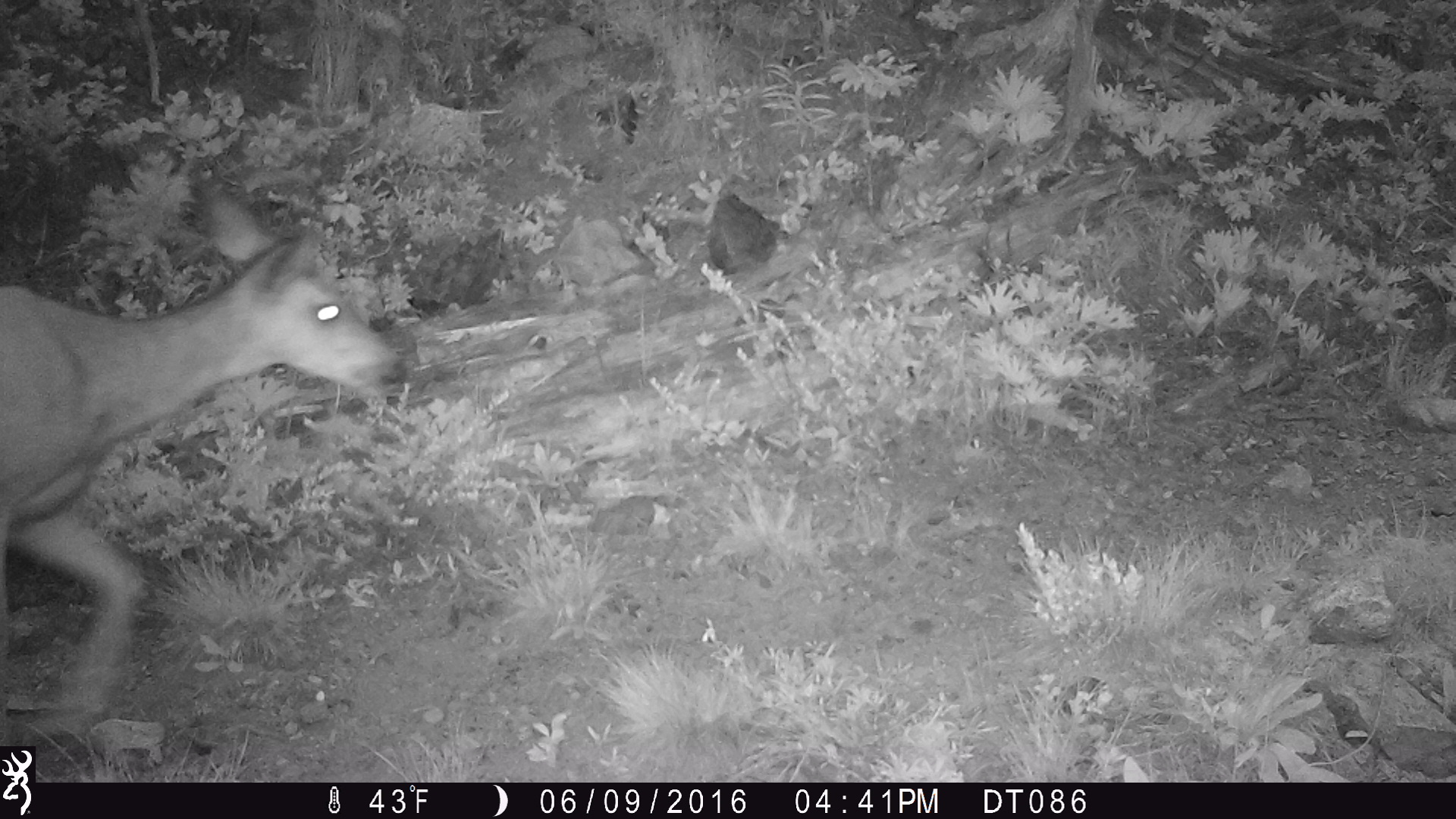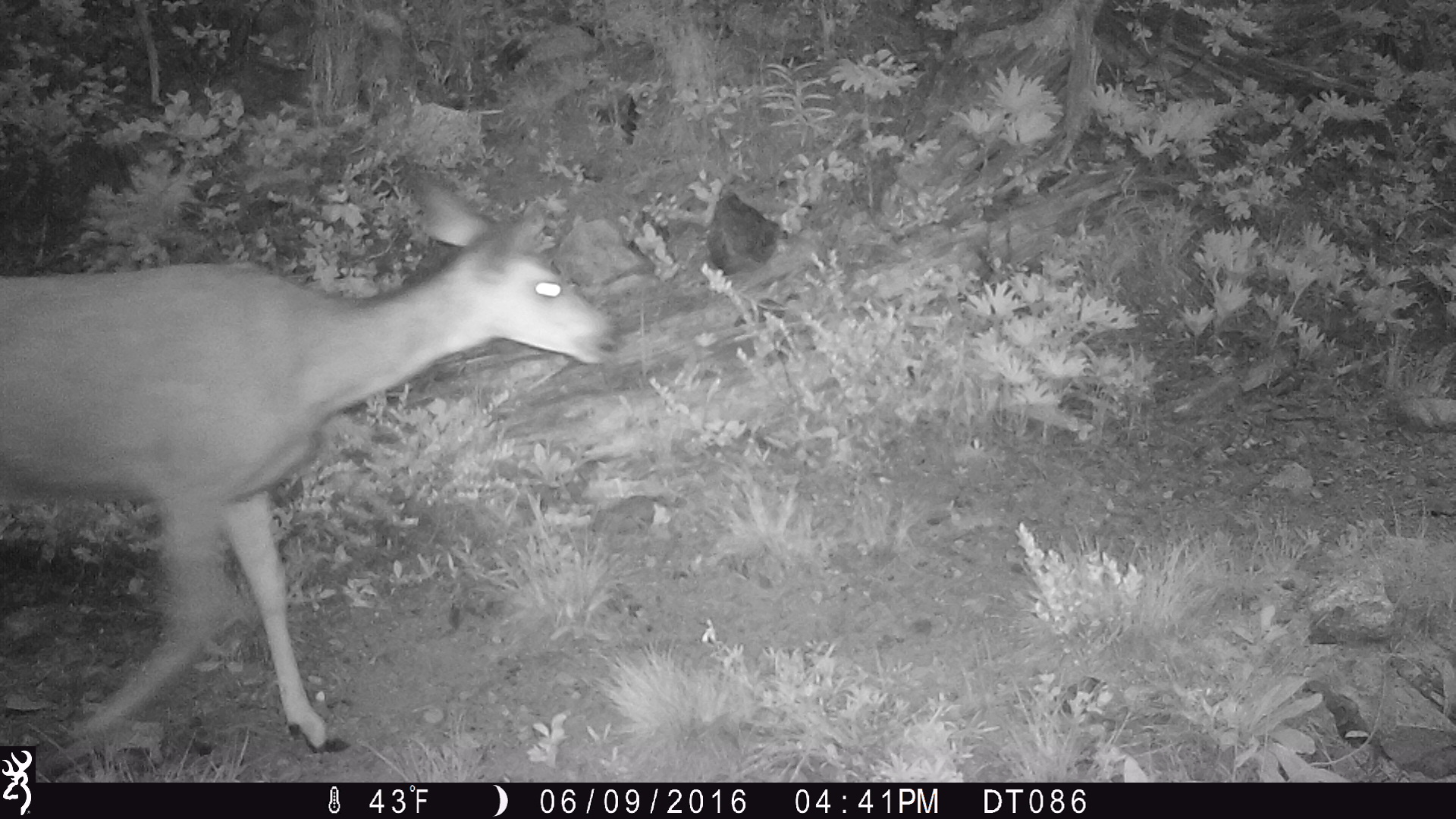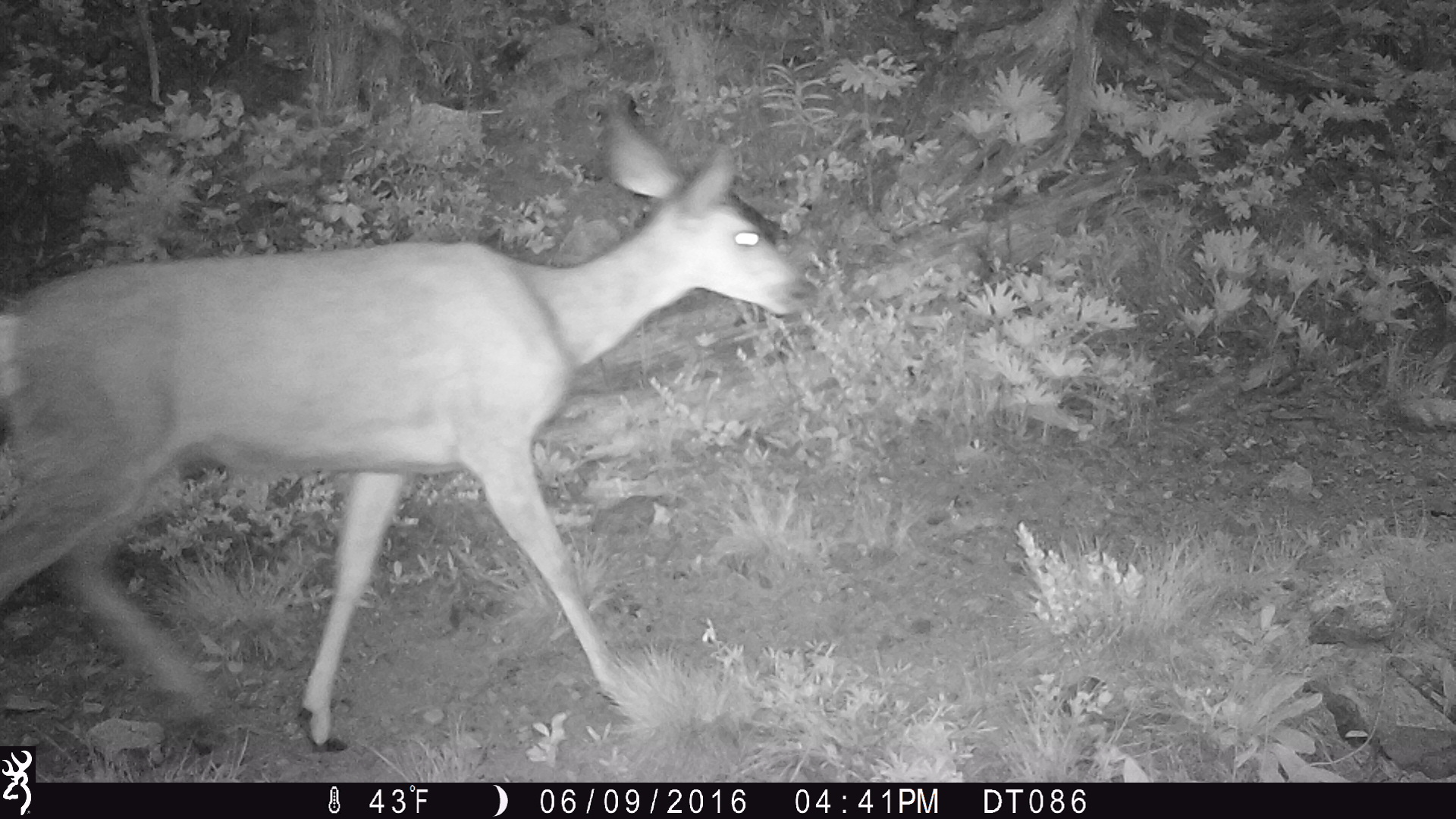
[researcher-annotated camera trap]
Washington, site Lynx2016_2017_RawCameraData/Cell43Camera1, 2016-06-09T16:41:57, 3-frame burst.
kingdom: Animalia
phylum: Chordata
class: Mammalia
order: Artiodactyla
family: Cervidae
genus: Odocoileus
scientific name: Odocoileus hemionus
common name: mule deer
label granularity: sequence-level